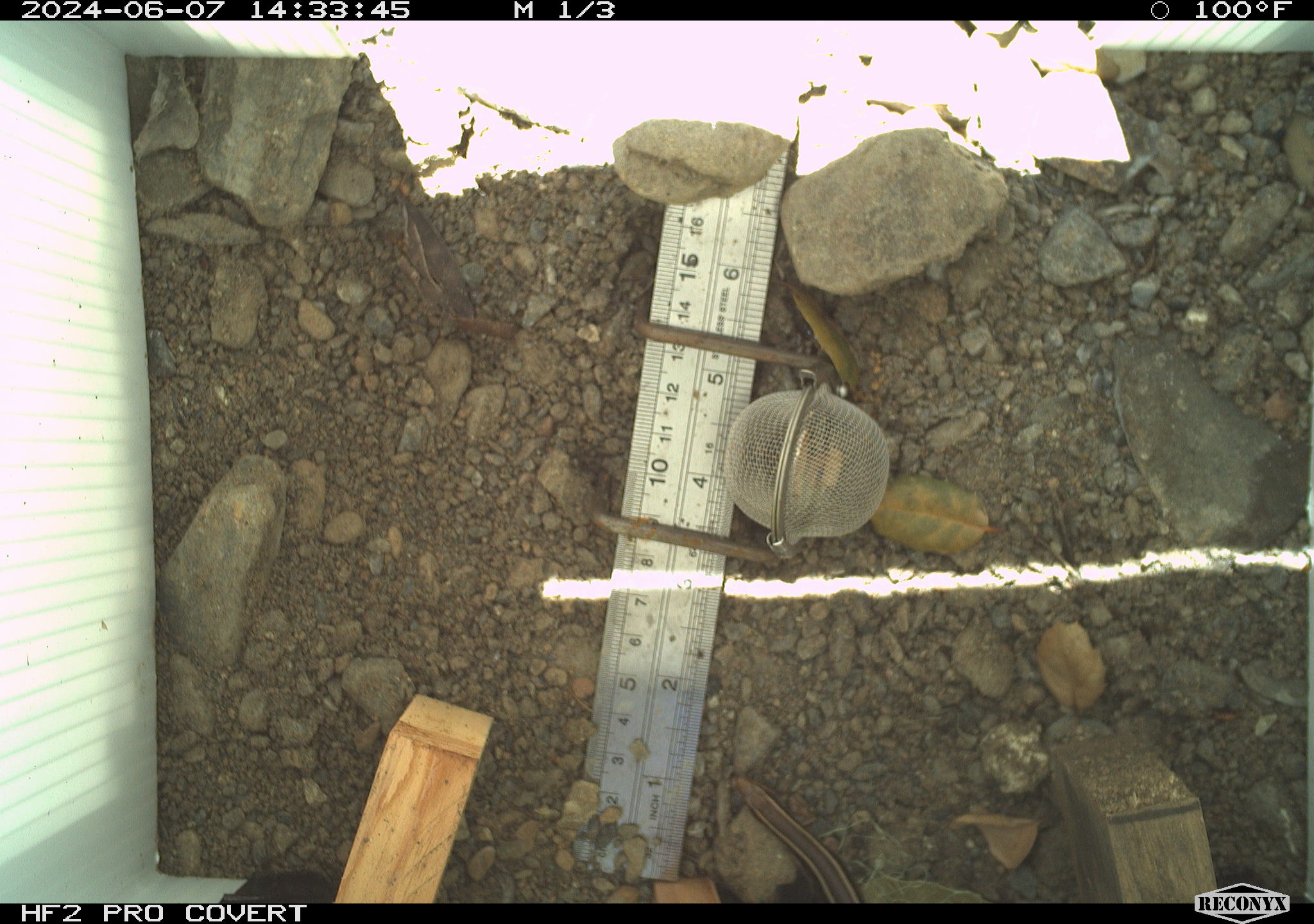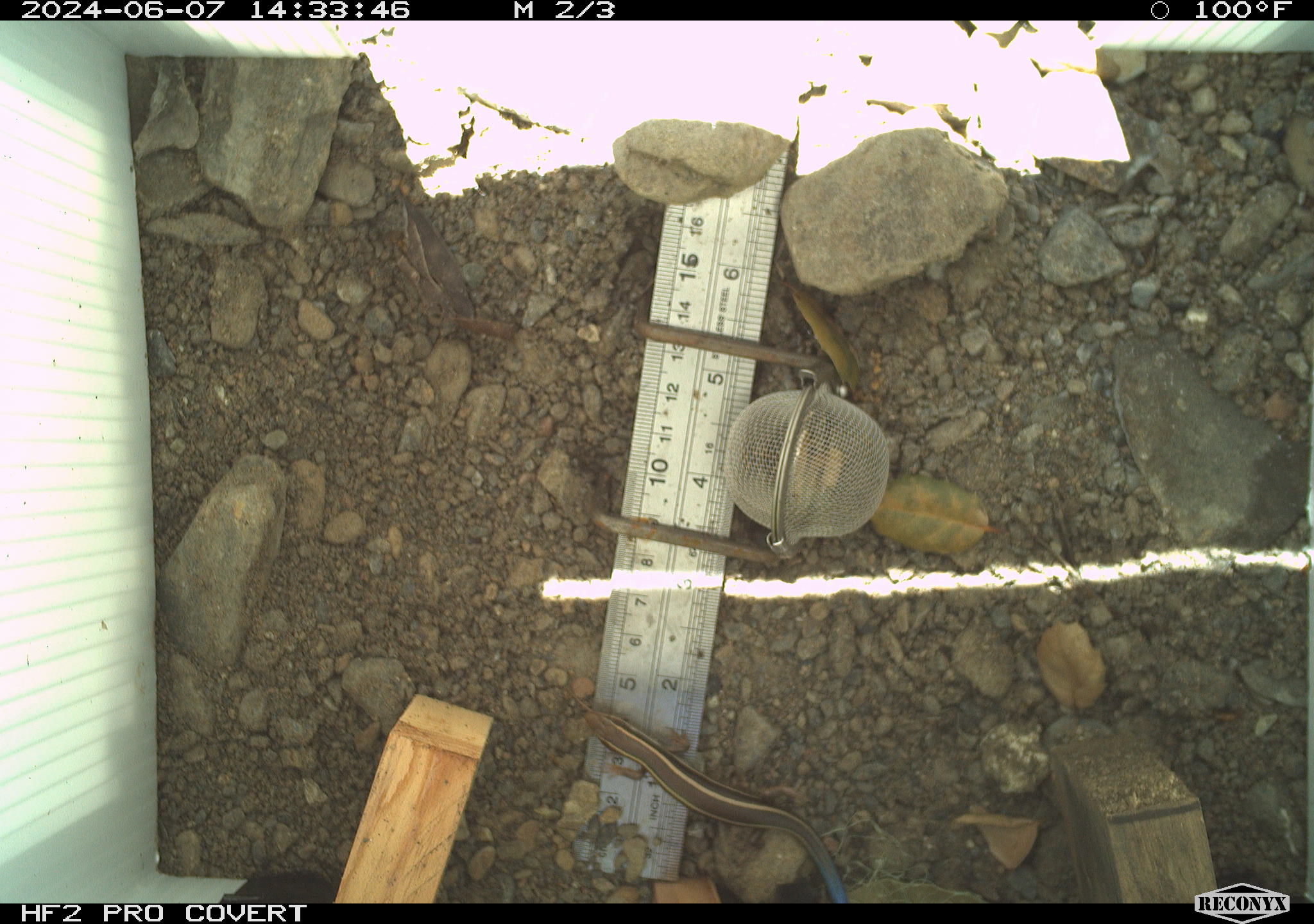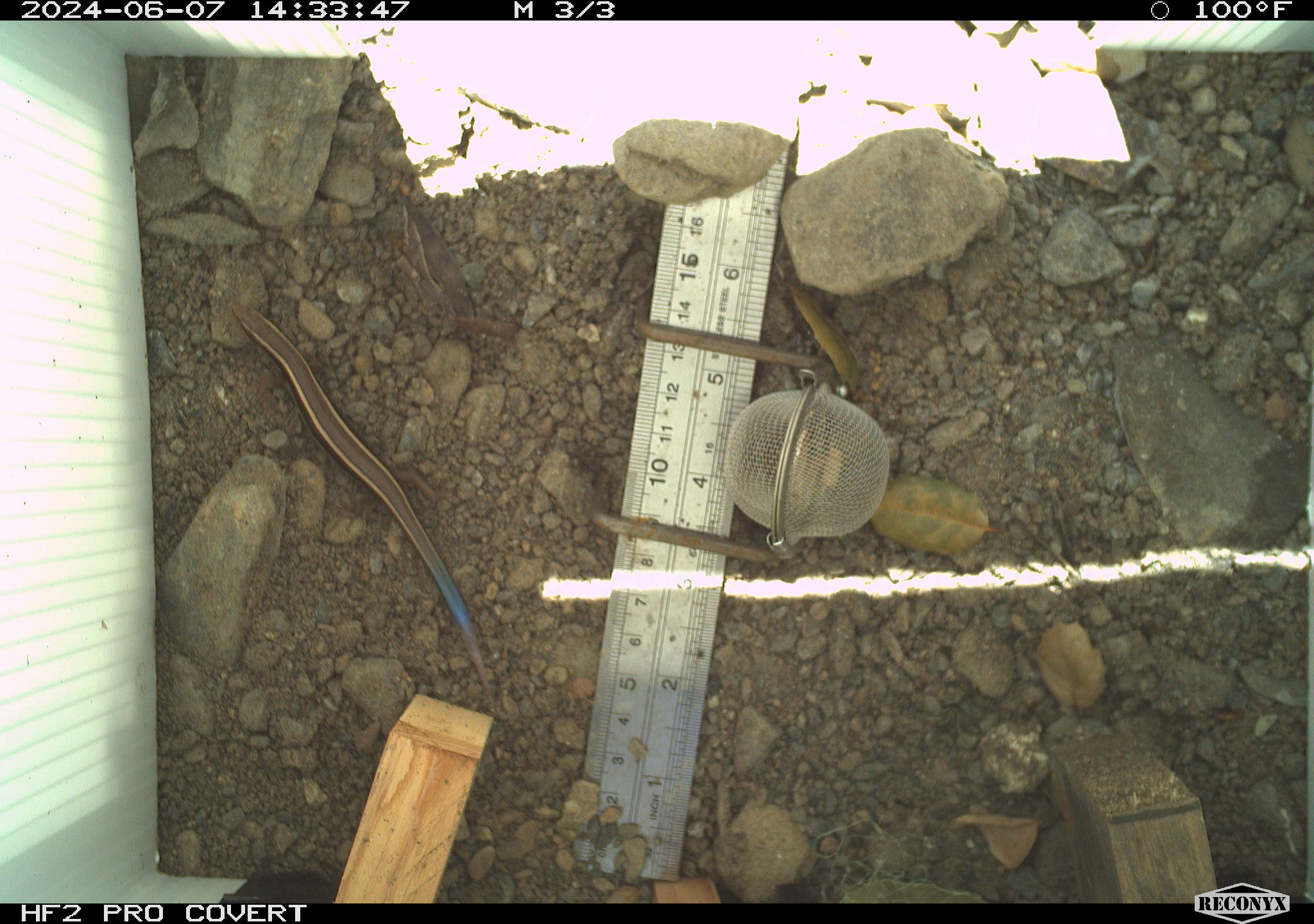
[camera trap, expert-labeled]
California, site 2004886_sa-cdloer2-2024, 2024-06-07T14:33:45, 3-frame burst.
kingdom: Animalia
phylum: Chordata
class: Reptilia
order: Squamata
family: Scincidae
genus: Plestiodon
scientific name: Plestiodon skiltonianus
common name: western skink